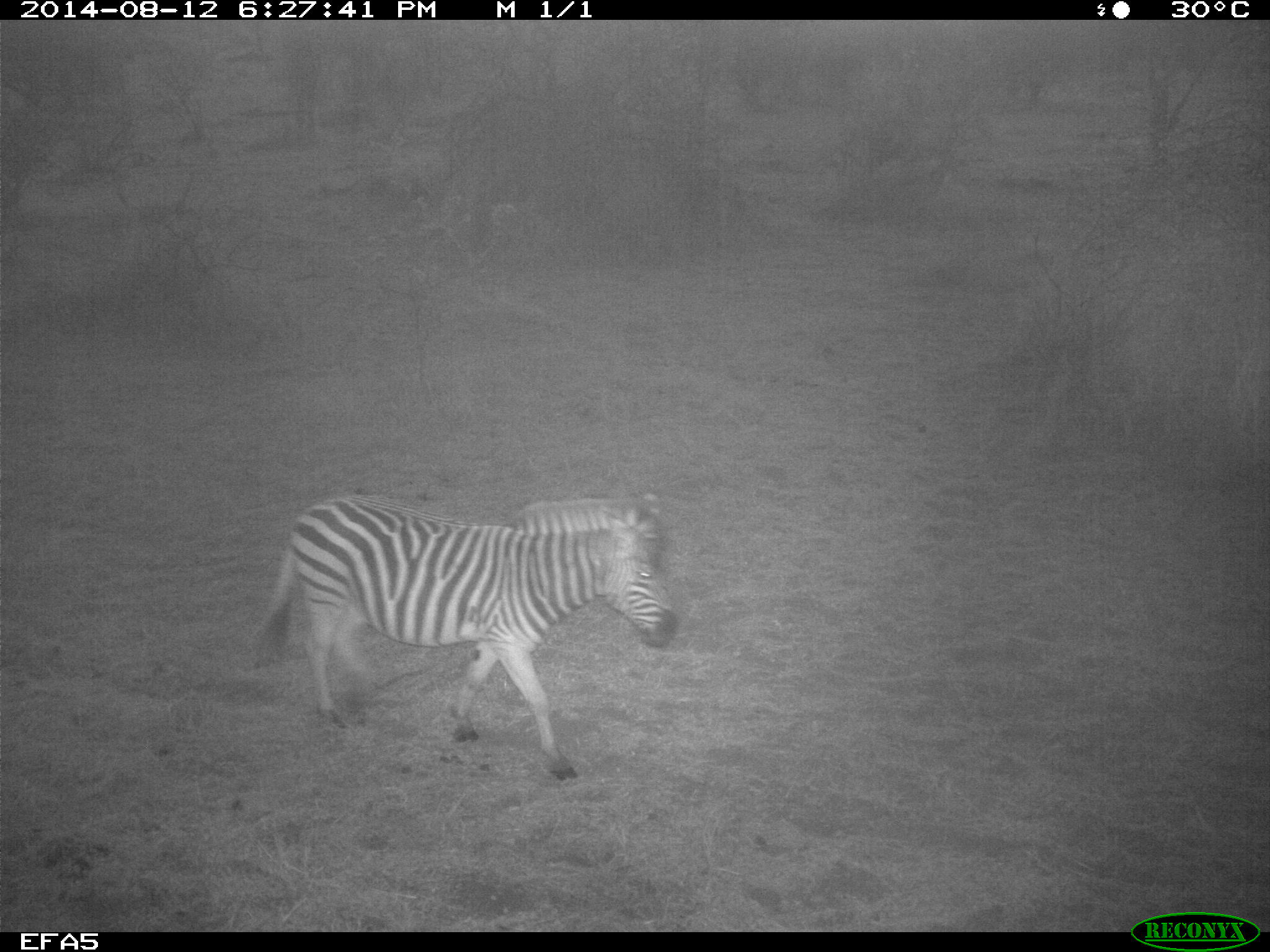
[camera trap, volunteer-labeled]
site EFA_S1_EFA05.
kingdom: Animalia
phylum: Chordata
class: Mammalia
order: Perissodactyla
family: Equidae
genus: Equus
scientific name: Equus quagga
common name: plains zebra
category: zebraplains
Zebraplains (plains zebra) (Equus quagga), count 1. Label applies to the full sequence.